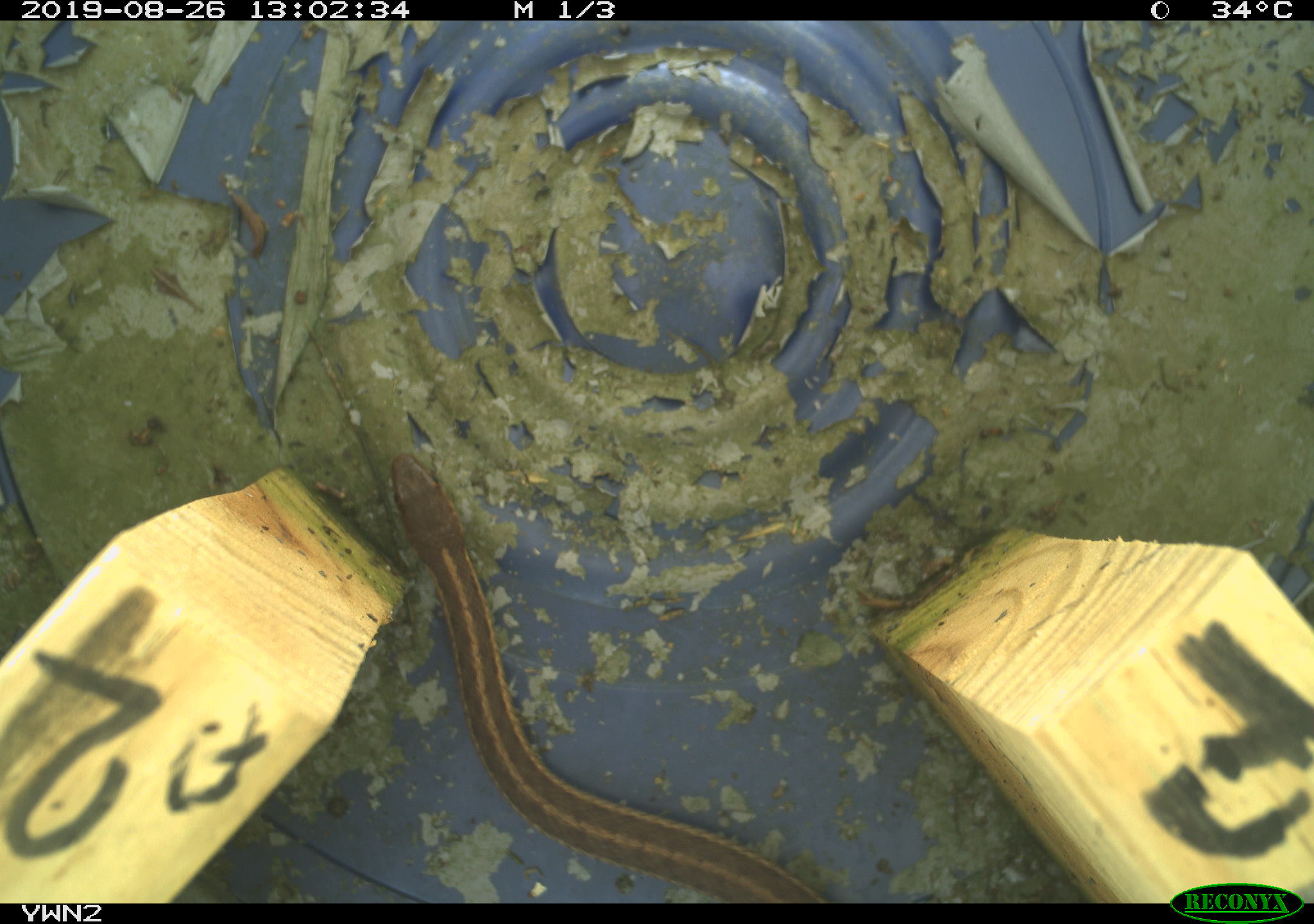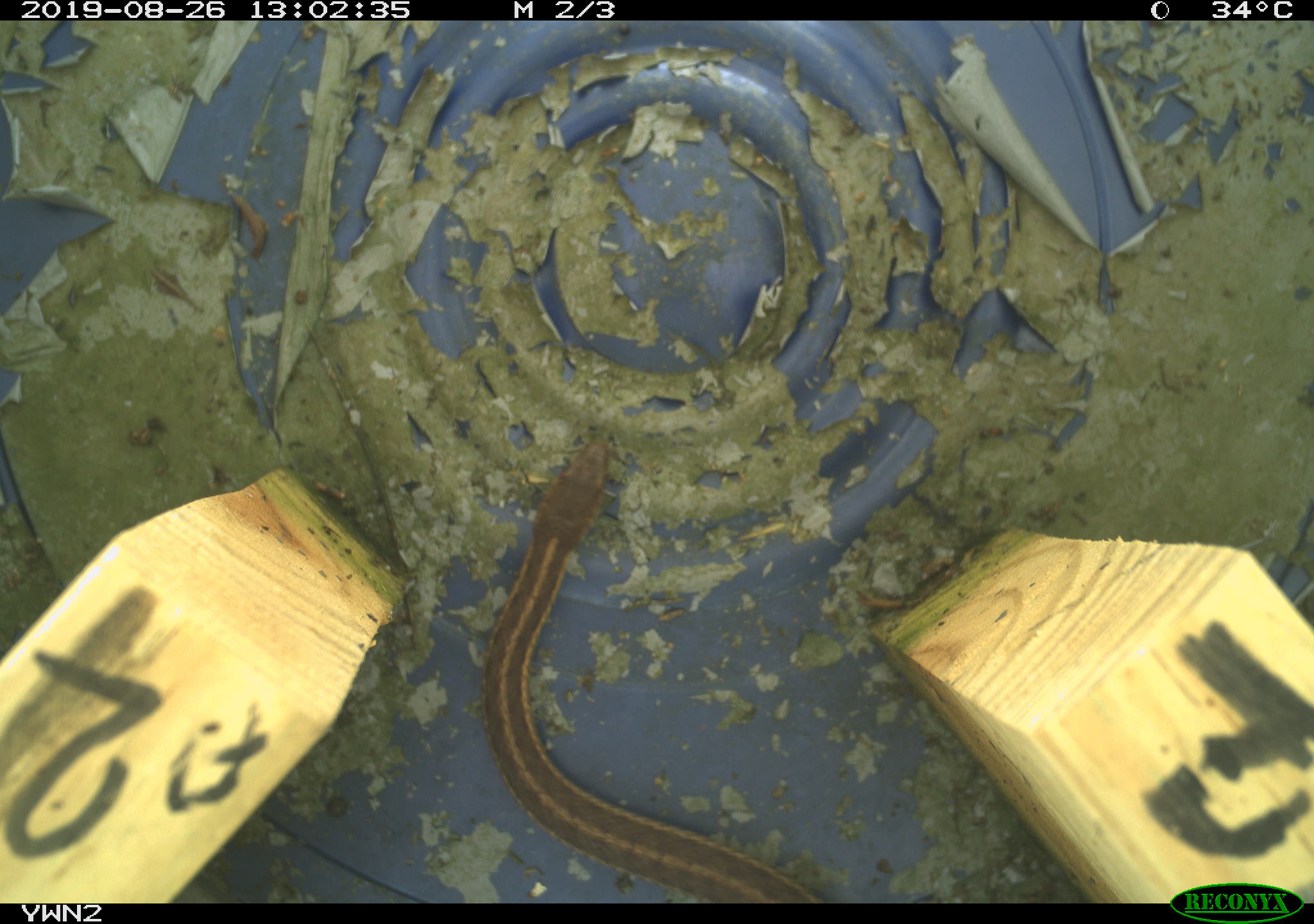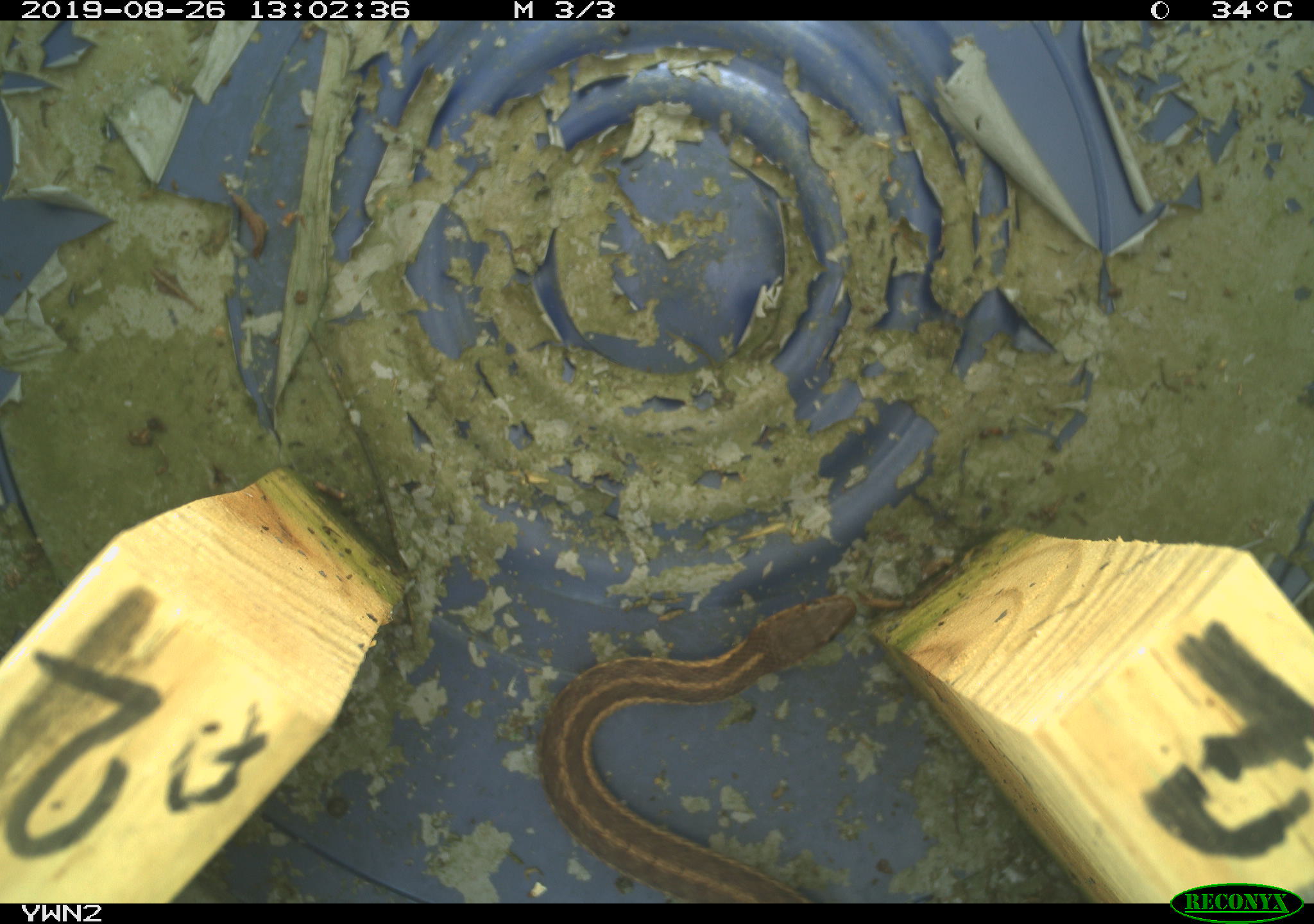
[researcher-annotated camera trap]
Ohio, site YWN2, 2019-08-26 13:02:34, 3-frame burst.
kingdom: Animalia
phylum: Chordata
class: Reptilia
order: Squamata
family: Colubridae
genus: Thamnophis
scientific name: Thamnophis sirtalis sirtalis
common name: eastern gartersnake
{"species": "eastern gartersnake (Thamnophis sirtalis sirtalis)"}